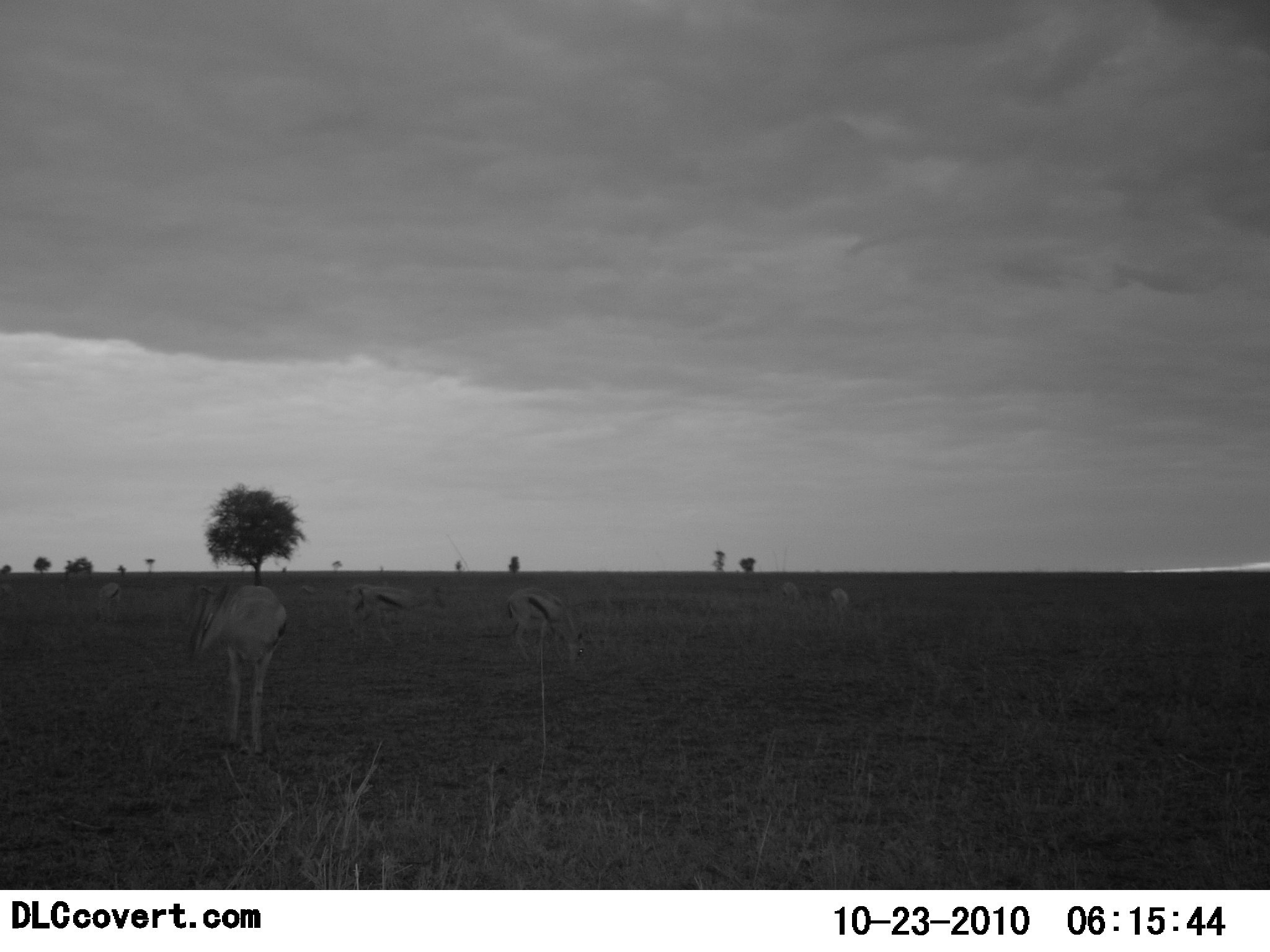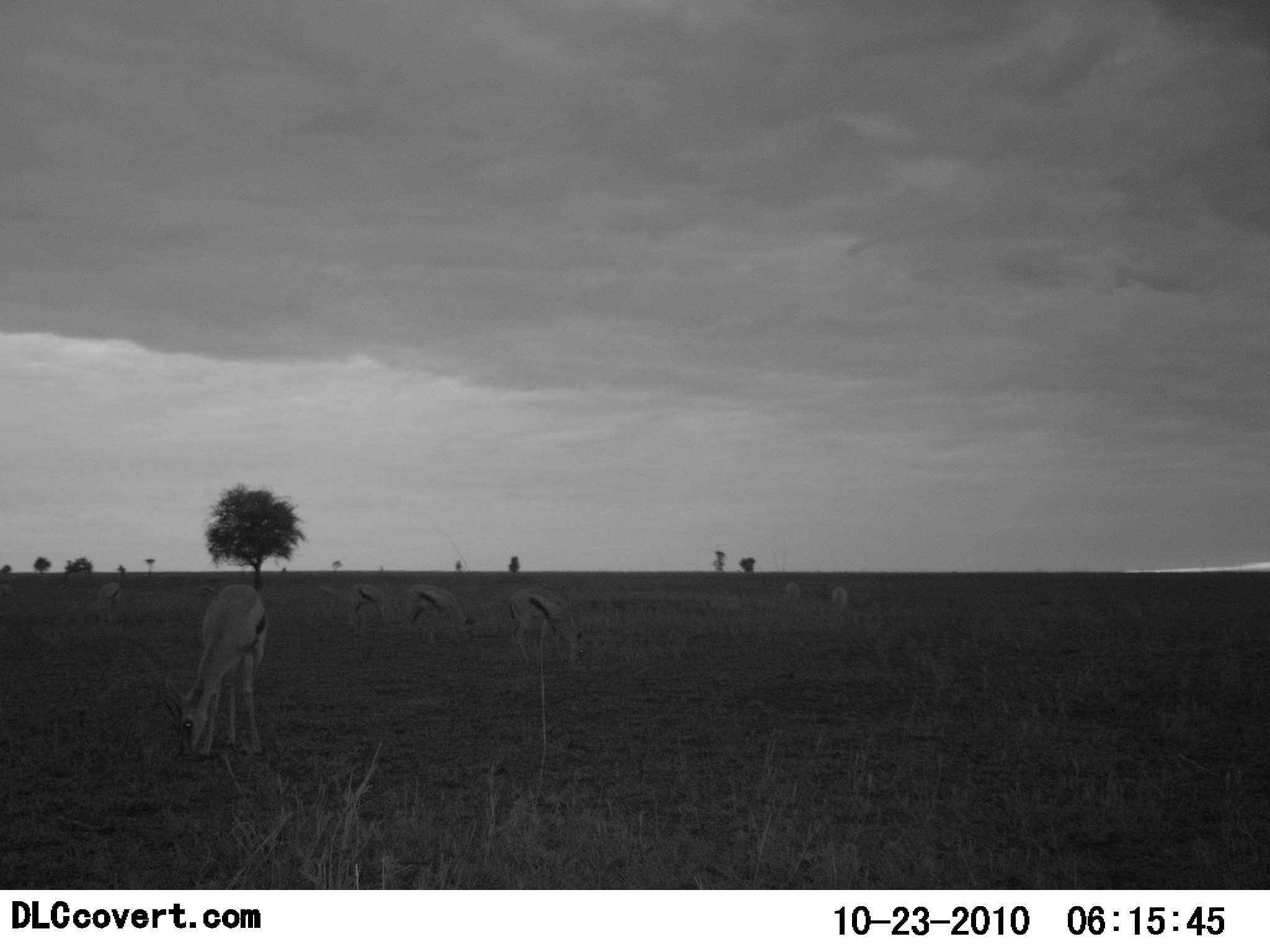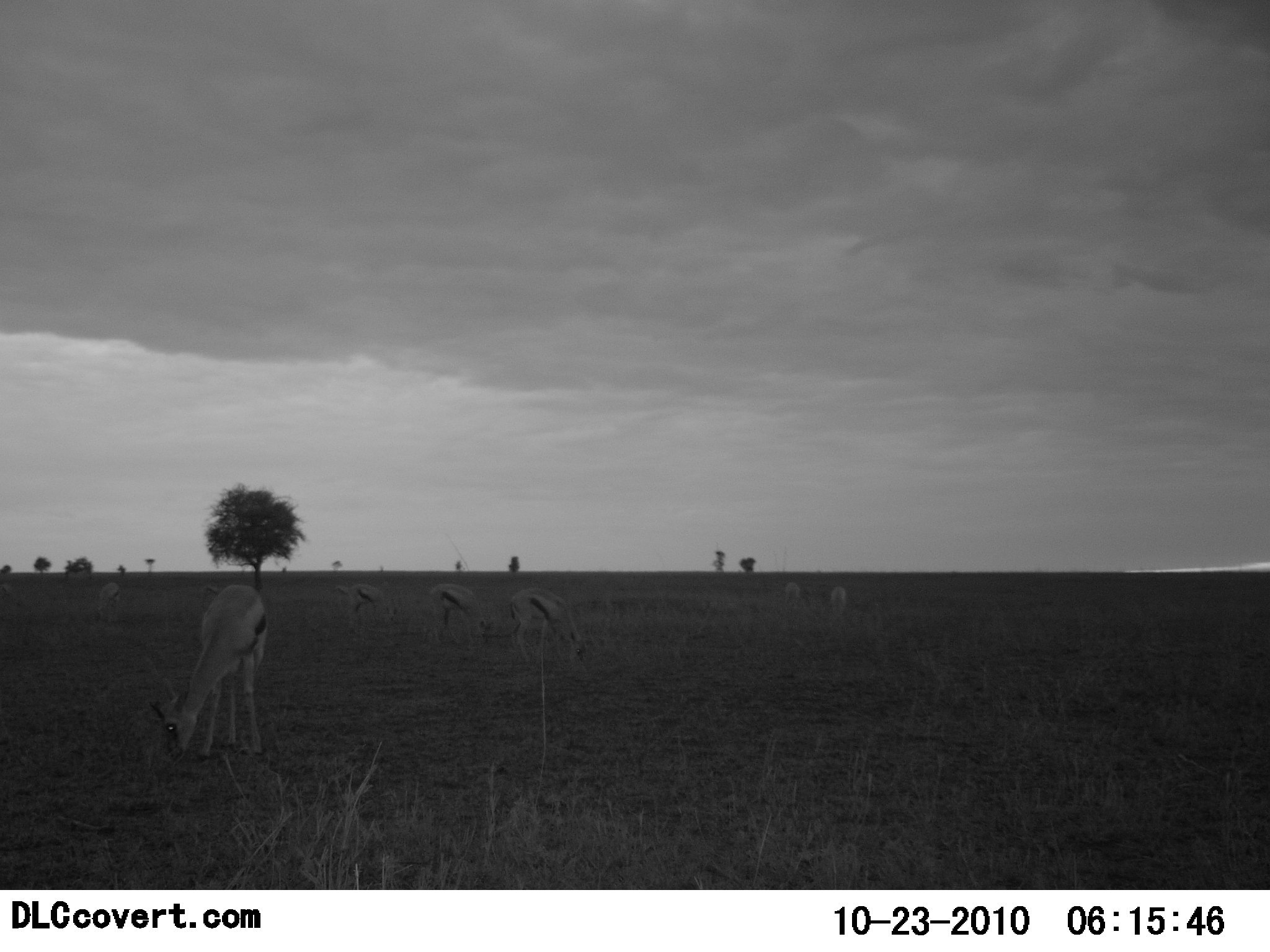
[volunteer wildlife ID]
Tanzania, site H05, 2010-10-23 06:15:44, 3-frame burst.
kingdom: Animalia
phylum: Chordata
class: Mammalia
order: Artiodactyla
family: Bovidae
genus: Eudorcas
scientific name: Eudorcas thomsonii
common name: thomson's gazelle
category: gazellethomsons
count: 7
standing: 21%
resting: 0%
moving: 8%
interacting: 0%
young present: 0%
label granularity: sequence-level